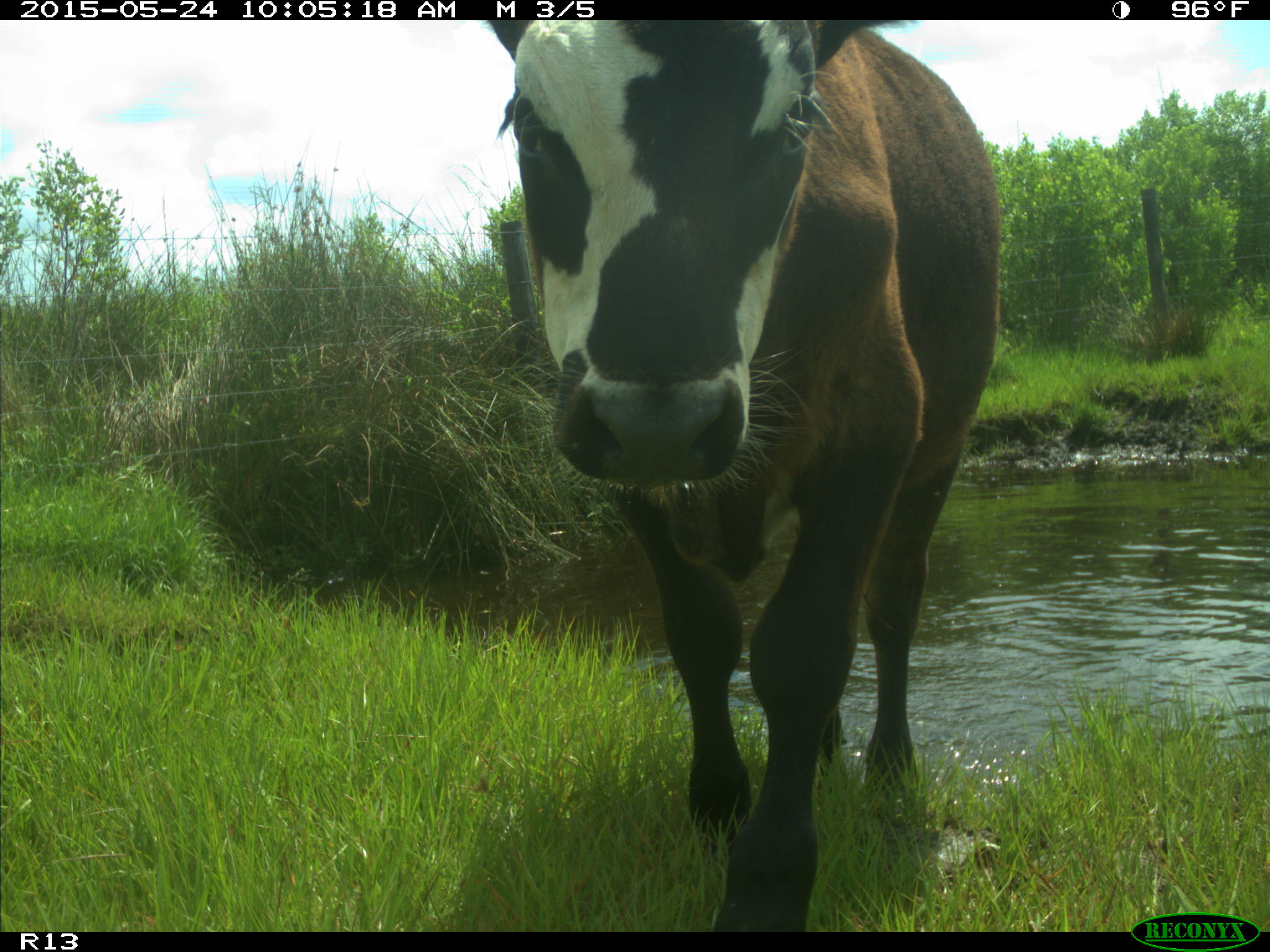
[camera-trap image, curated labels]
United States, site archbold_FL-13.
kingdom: Animalia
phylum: Chordata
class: Mammalia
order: Artiodactyla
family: Bovidae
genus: Bos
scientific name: Bos taurus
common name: domestic cow